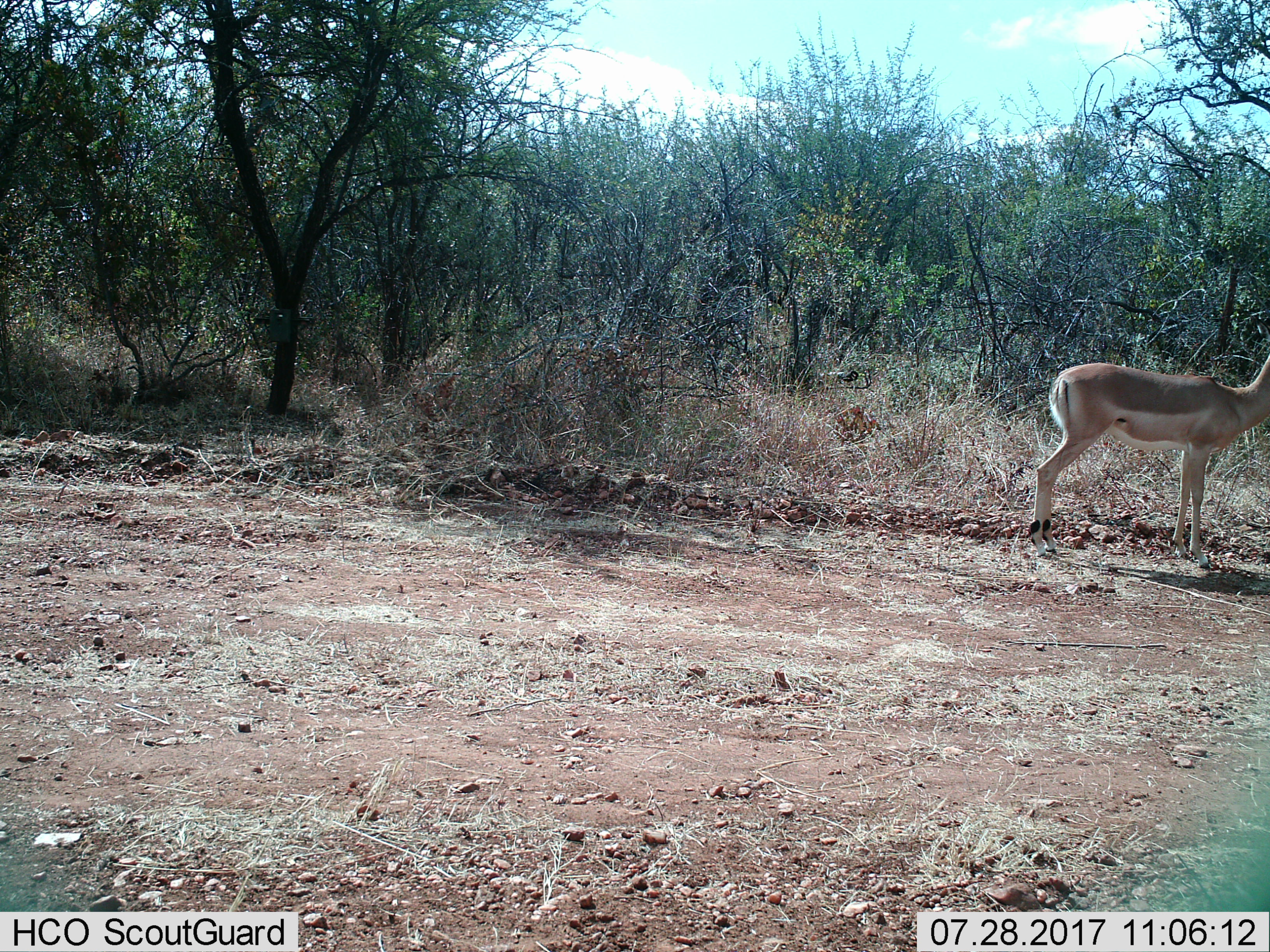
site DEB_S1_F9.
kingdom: Animalia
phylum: Chordata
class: Mammalia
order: Artiodactyla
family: Bovidae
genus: Aepyceros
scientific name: Aepyceros melampus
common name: impala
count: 1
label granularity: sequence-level